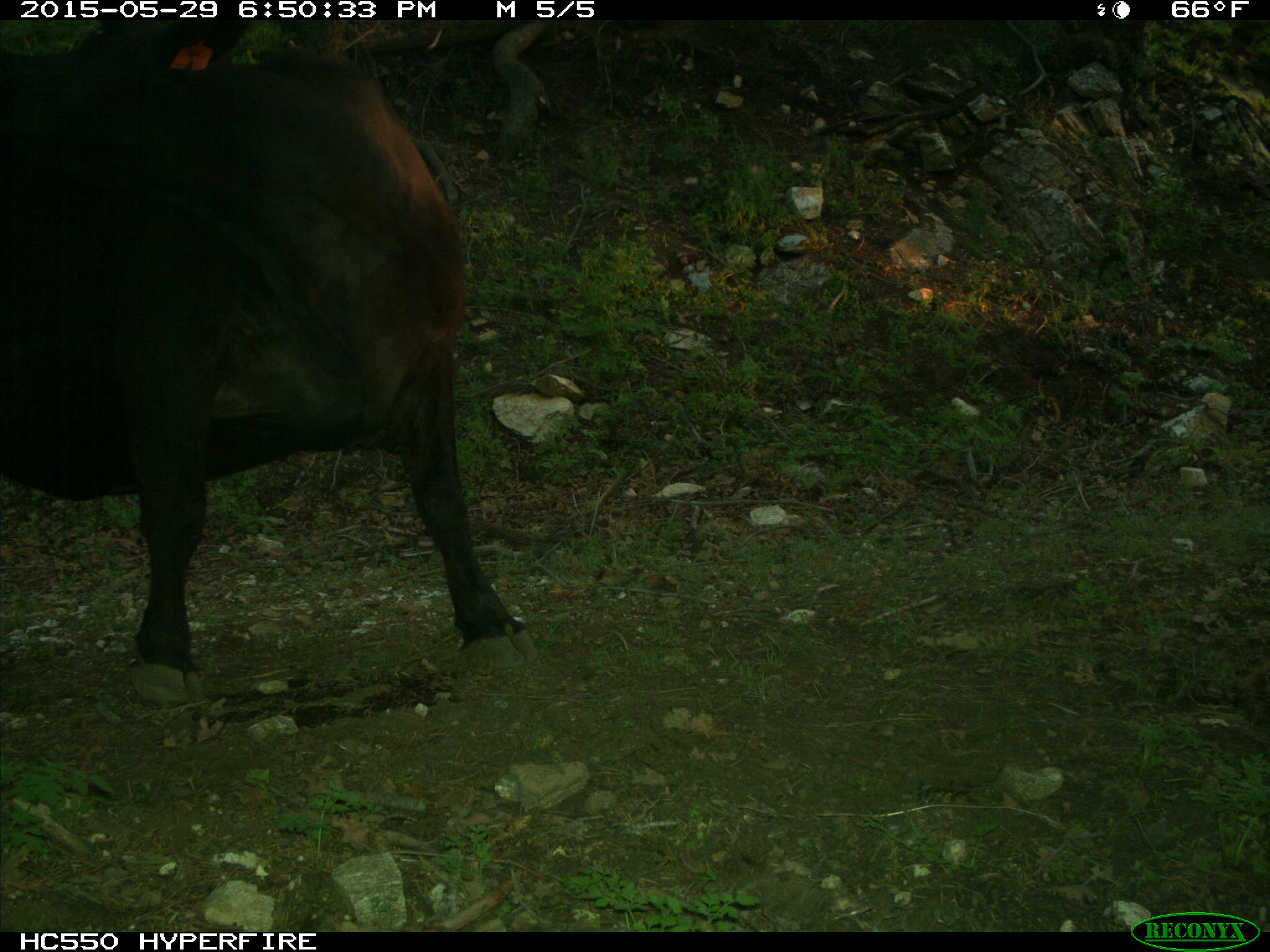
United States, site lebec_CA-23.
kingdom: Animalia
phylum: Chordata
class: Mammalia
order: Artiodactyla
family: Bovidae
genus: Bos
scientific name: Bos taurus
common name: domestic cow